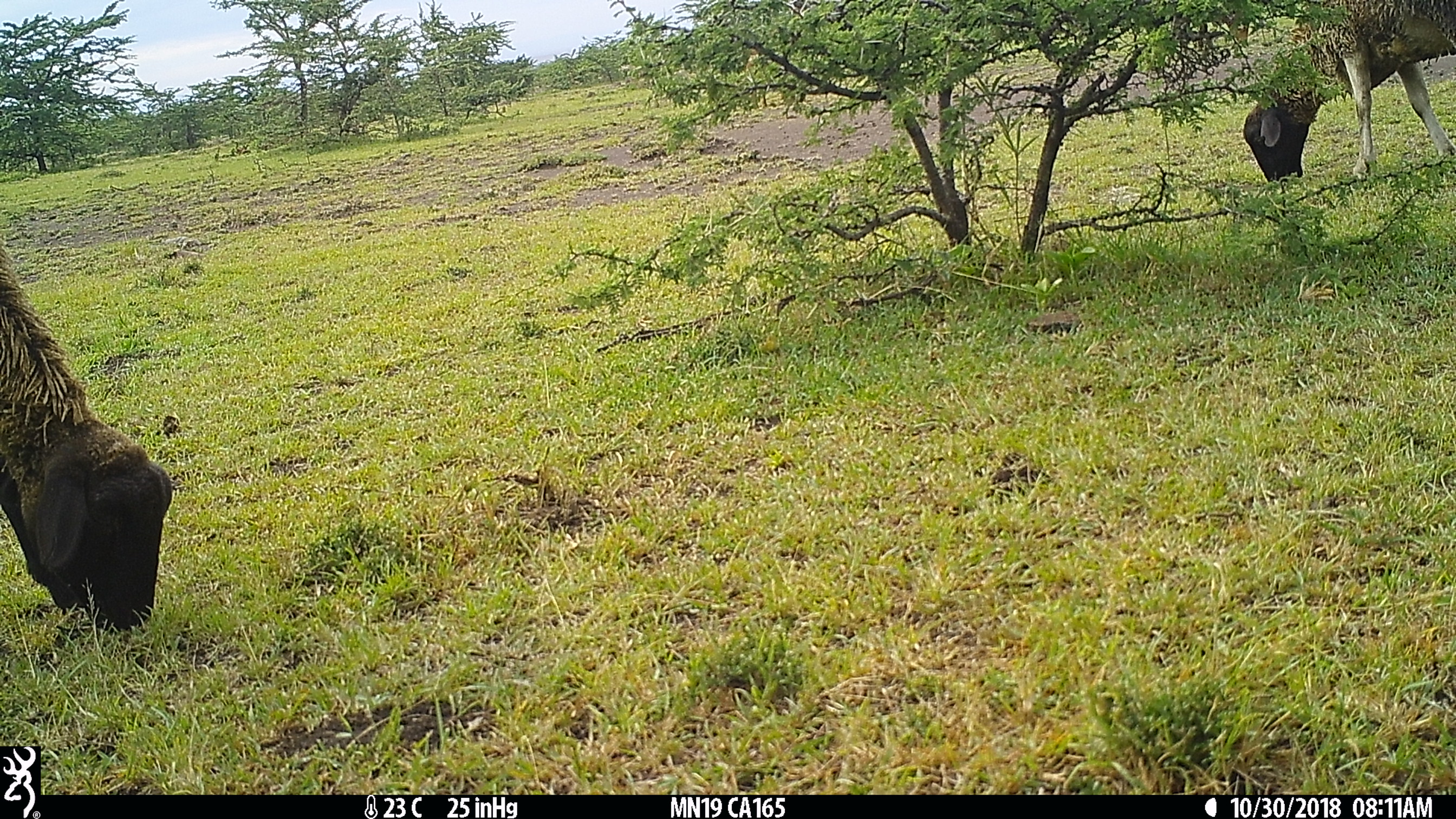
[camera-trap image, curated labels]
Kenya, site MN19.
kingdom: Animalia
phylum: Chordata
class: Mammalia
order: Artiodactyla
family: Bovidae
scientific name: Bovidae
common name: sheep or goat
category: shoat